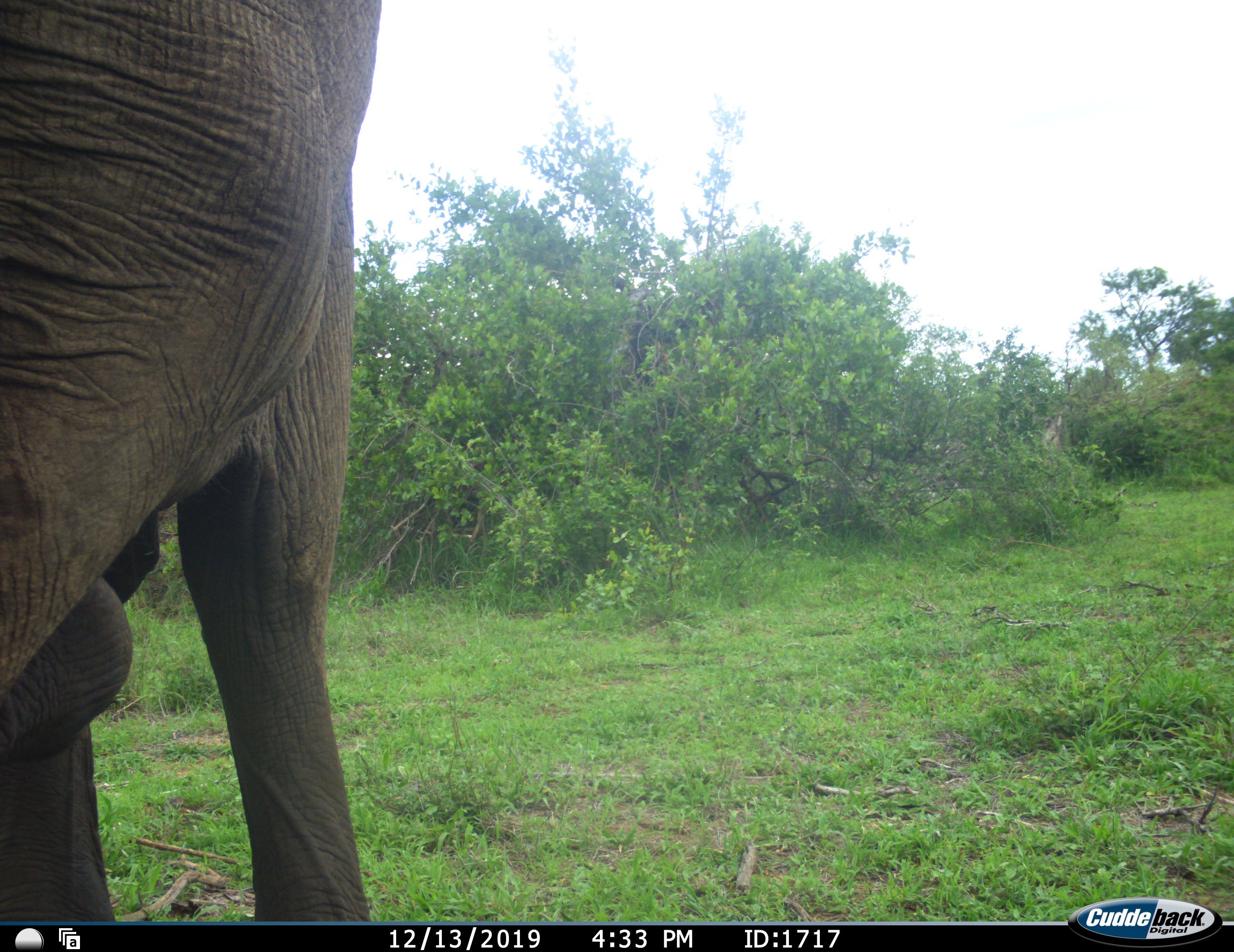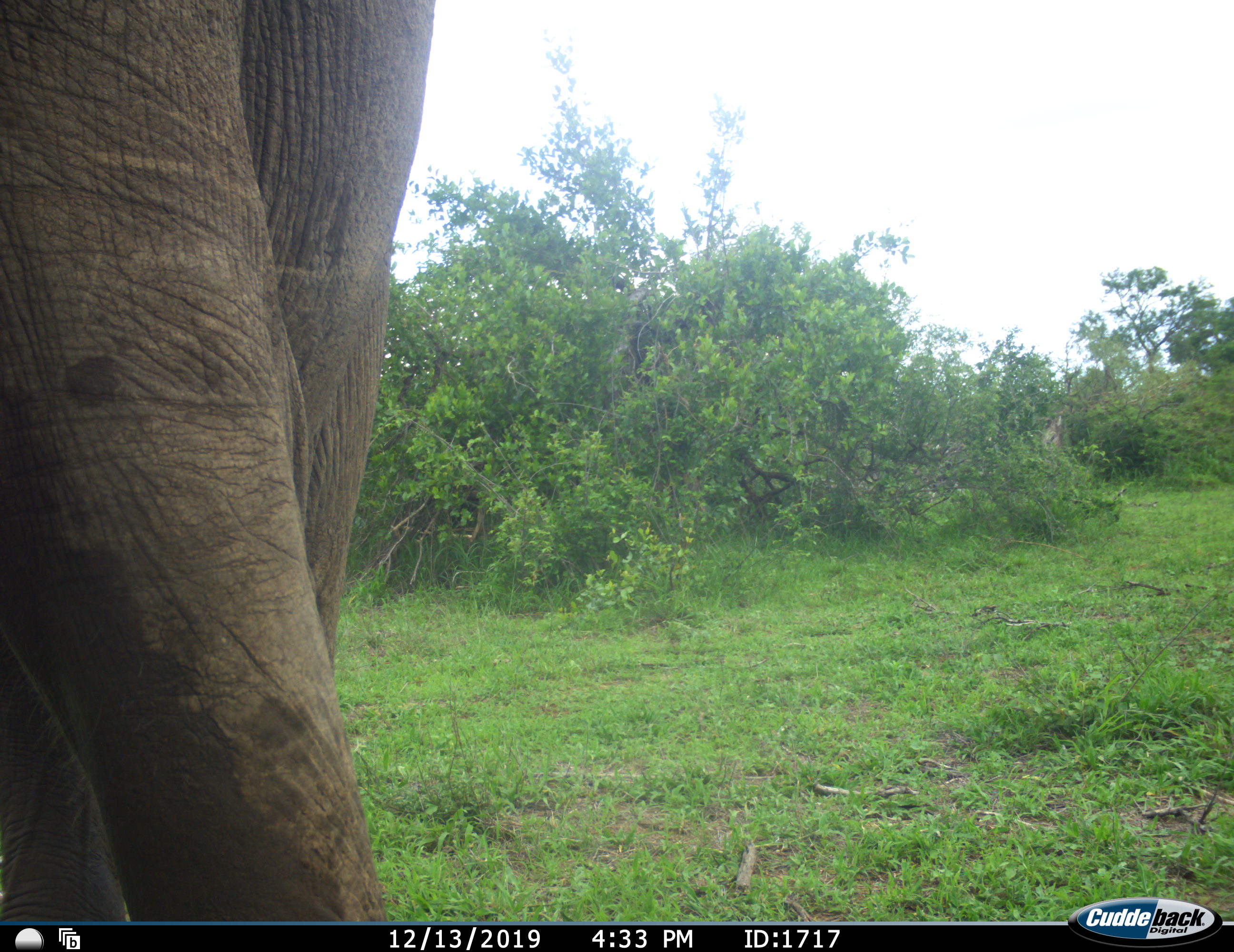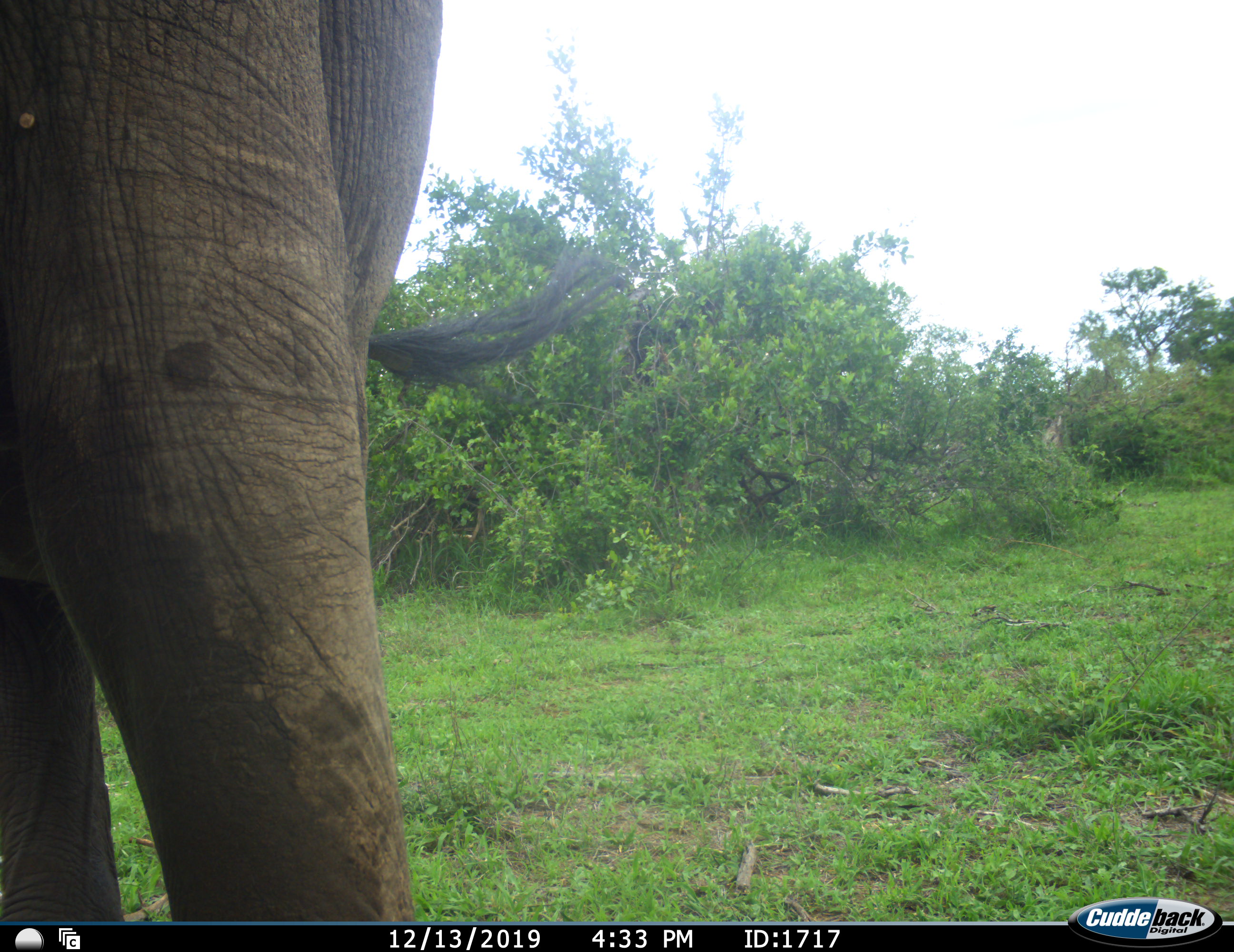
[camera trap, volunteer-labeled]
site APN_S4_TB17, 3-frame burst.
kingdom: Animalia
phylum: Chordata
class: Mammalia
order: Proboscidea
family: Elephantidae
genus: Loxodonta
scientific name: Loxodonta africana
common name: african bush elephant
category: elephant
Elephant (african bush elephant) (Loxodonta africana), count 1. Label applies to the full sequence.